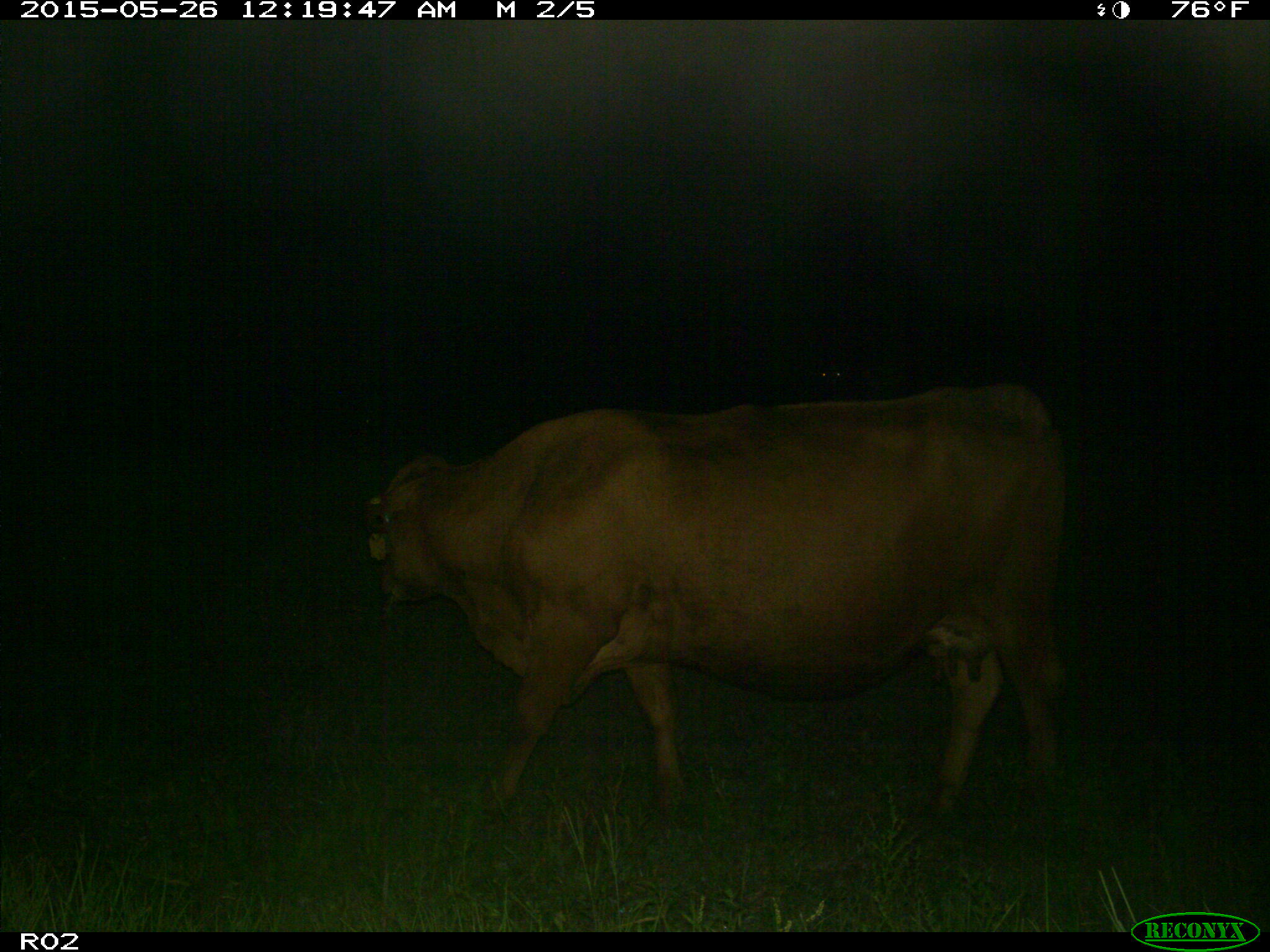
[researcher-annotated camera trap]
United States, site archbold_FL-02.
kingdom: Animalia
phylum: Chordata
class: Mammalia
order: Artiodactyla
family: Bovidae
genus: Bos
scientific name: Bos taurus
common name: domestic cow